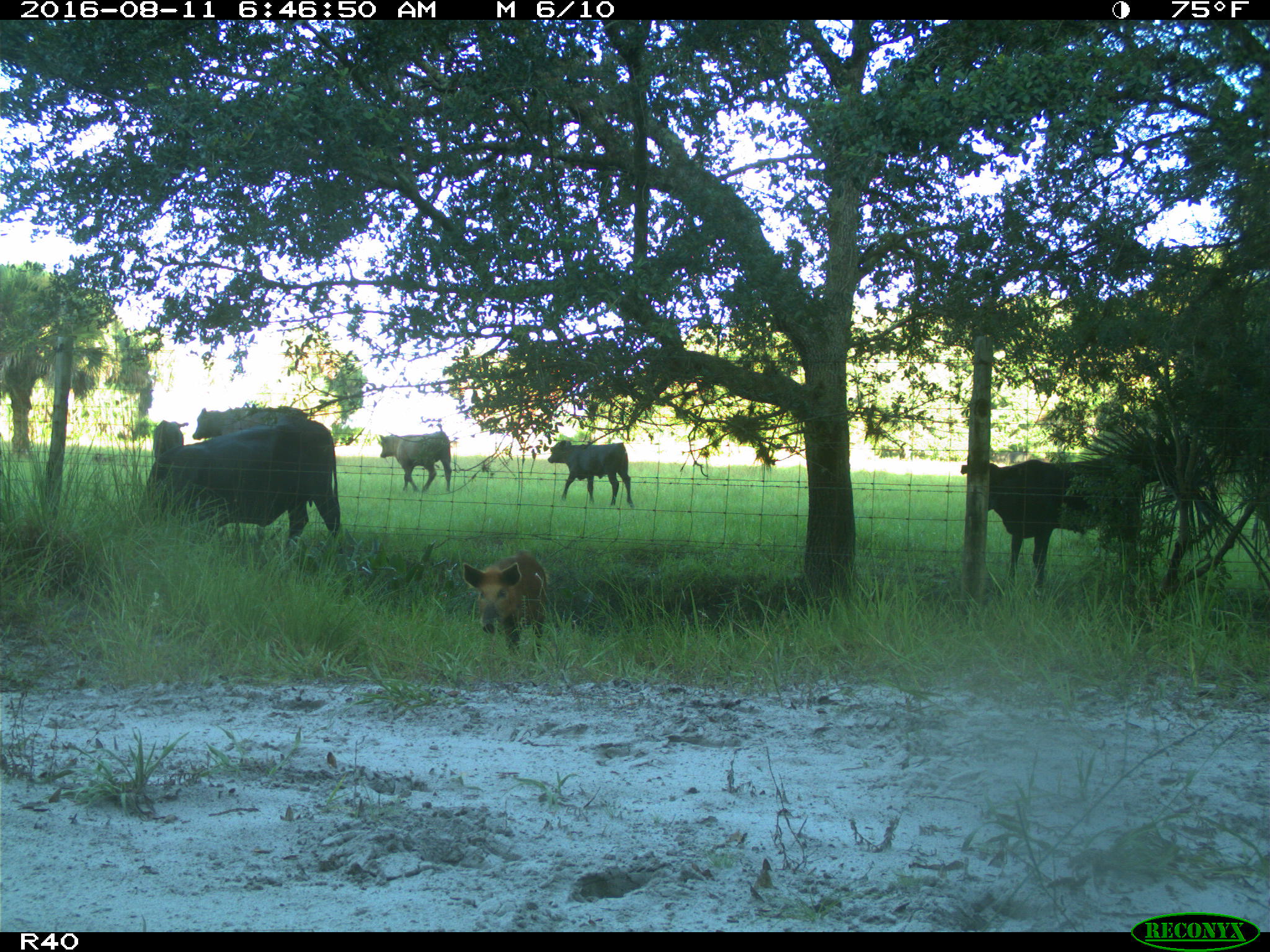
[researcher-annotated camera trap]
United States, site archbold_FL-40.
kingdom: Animalia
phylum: Chordata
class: Mammalia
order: Artiodactyla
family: Suidae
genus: Sus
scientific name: Sus scrofa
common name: wild boar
Sus scrofa (wild boar).